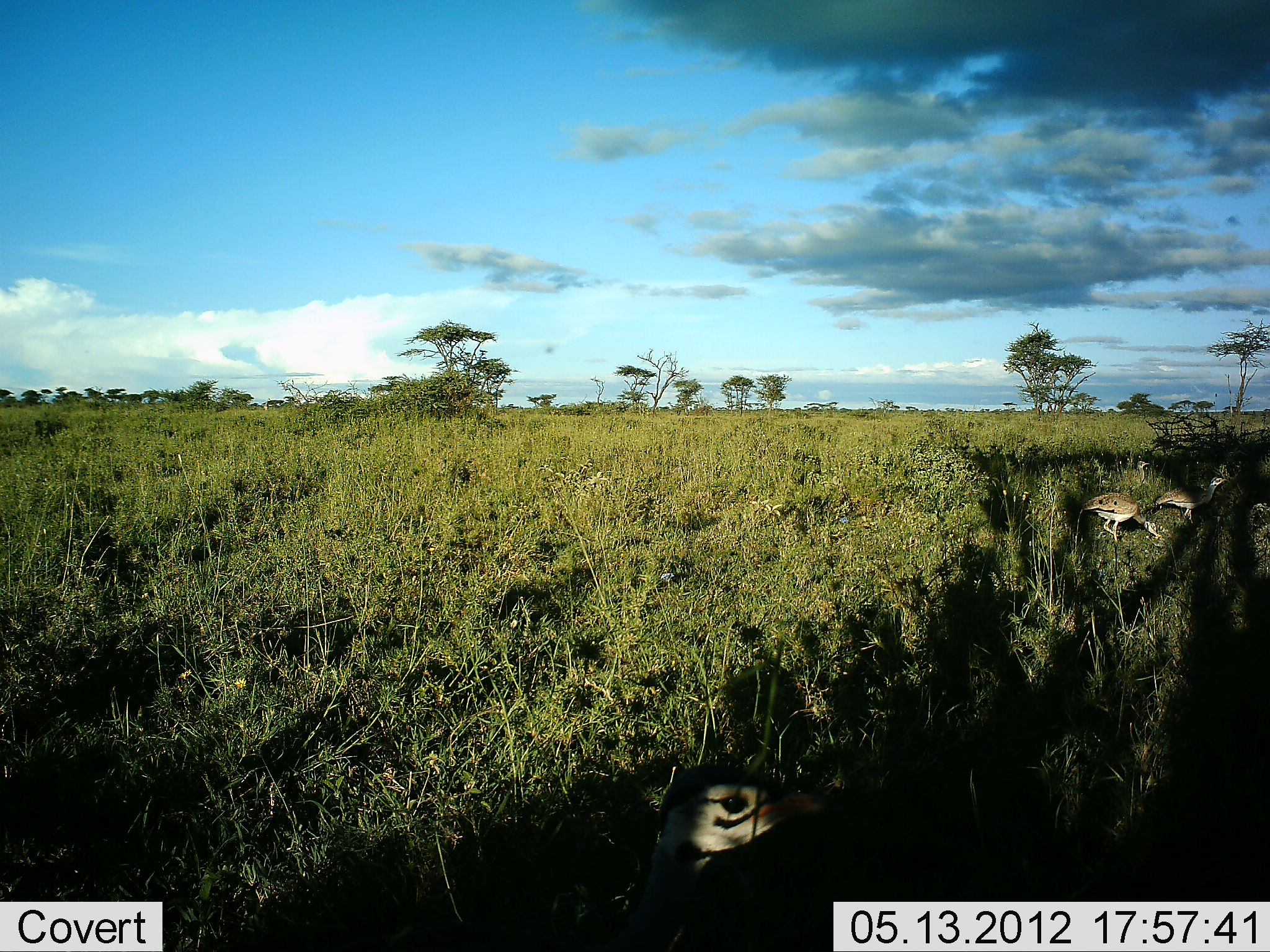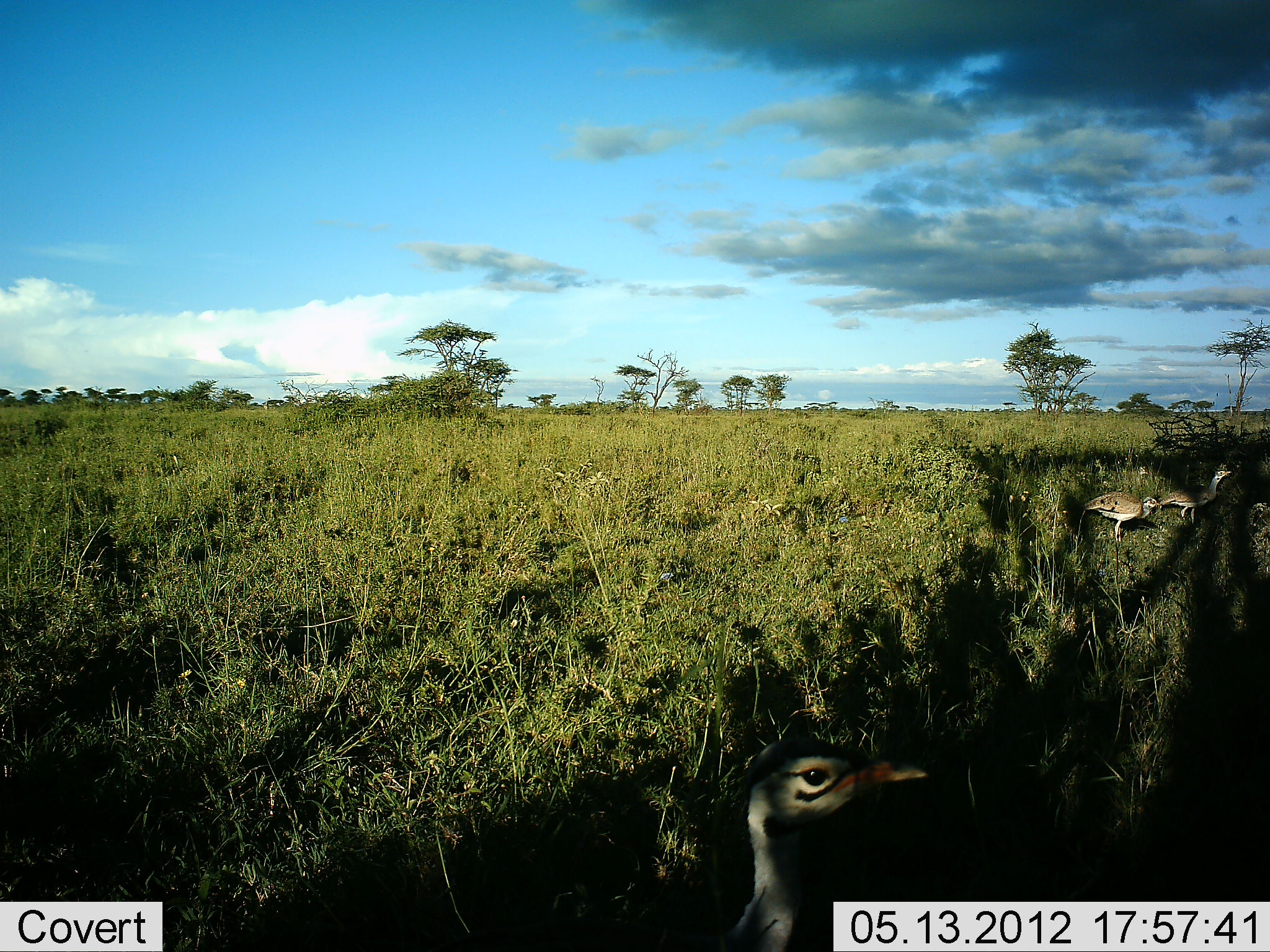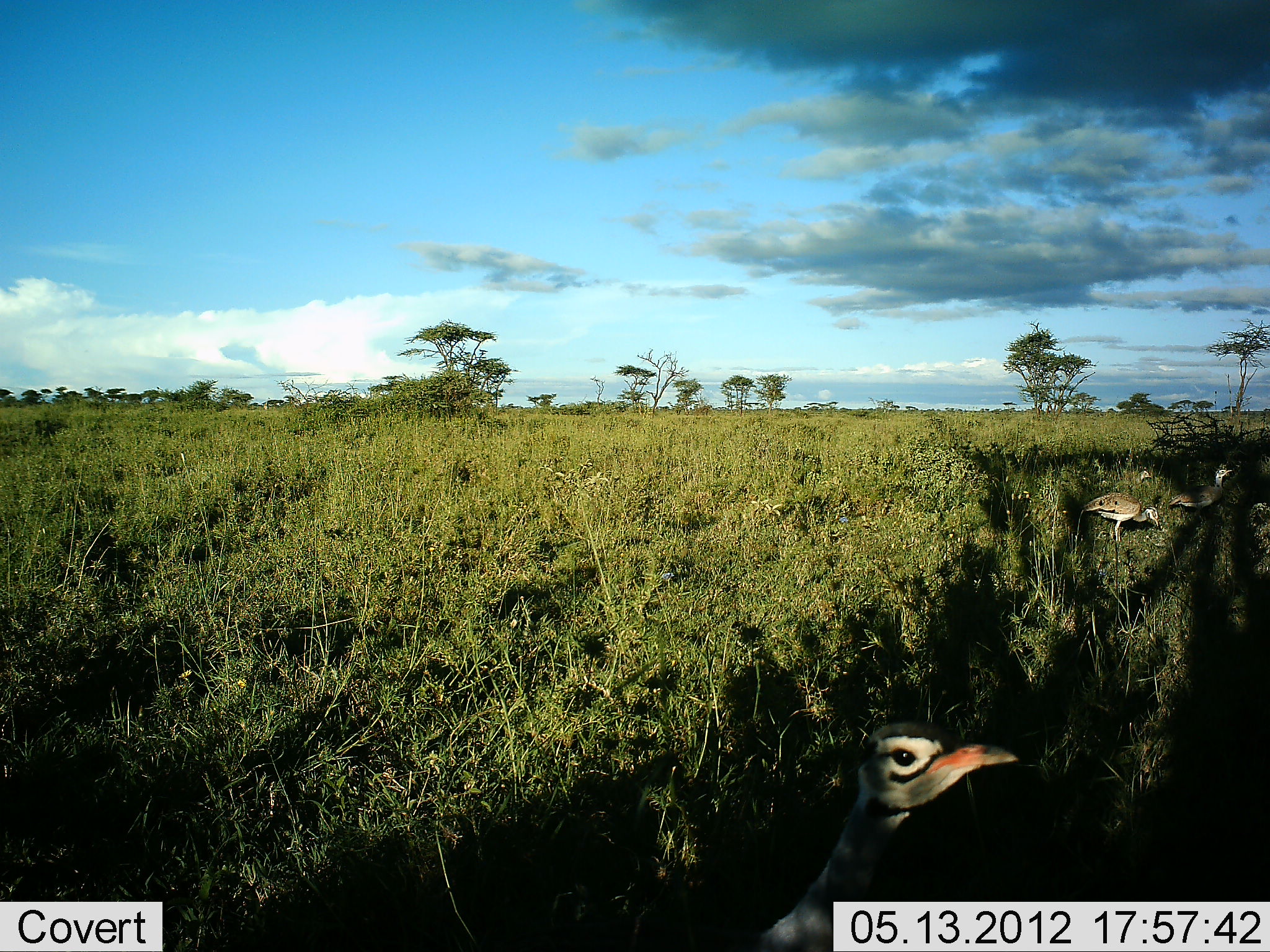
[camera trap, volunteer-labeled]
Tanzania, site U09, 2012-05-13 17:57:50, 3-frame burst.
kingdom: Animalia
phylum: Chordata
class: Aves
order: Otidiformes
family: Otididae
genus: Ardeotis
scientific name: Ardeotis kori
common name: kori bustard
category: koribustard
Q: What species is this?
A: Koribustard (kori bustard) (Ardeotis kori).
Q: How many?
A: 3.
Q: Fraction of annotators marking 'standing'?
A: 90%.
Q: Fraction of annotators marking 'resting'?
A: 0%.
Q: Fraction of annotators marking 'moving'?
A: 10%.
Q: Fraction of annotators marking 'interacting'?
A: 0%.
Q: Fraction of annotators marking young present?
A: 0%.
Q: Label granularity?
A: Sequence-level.